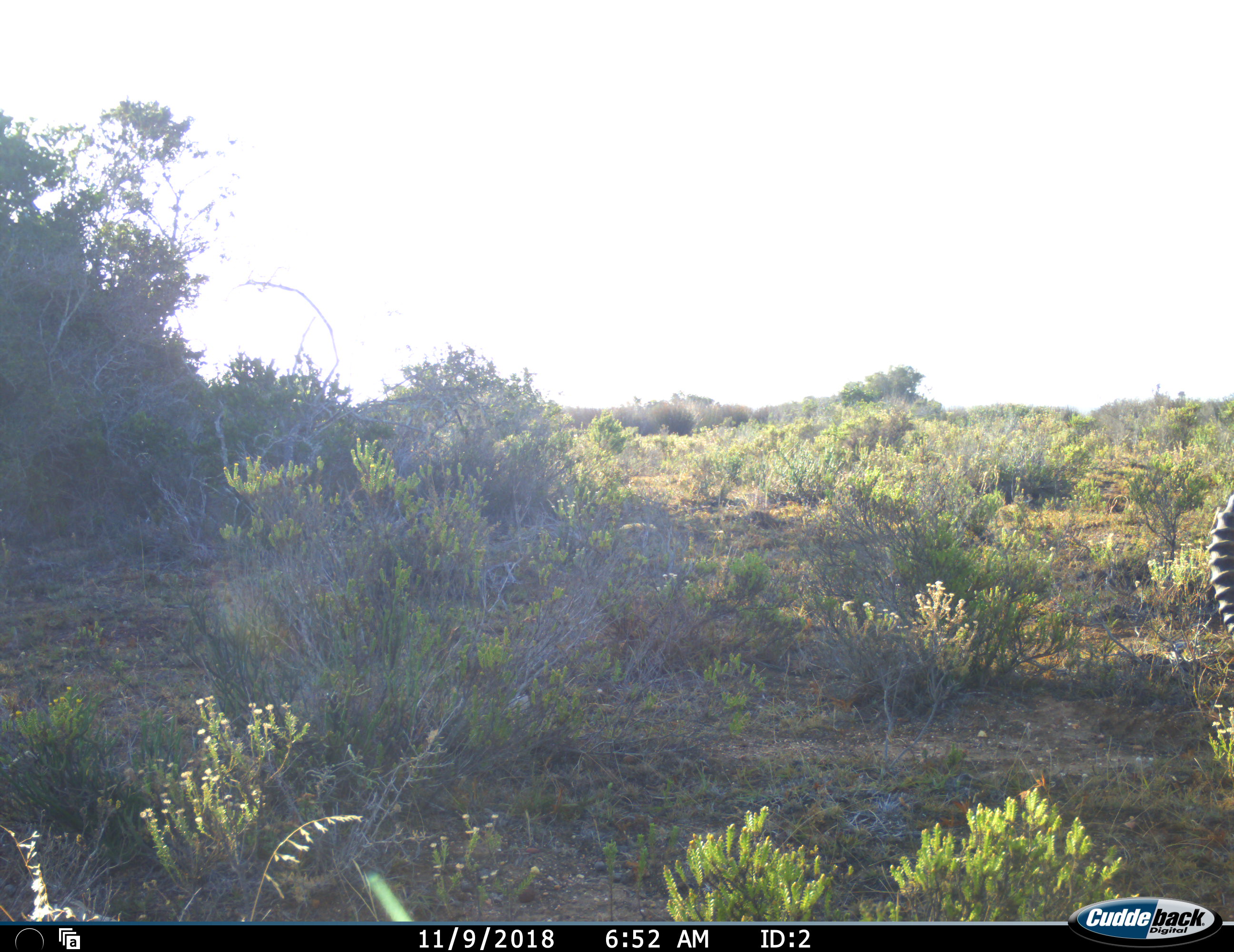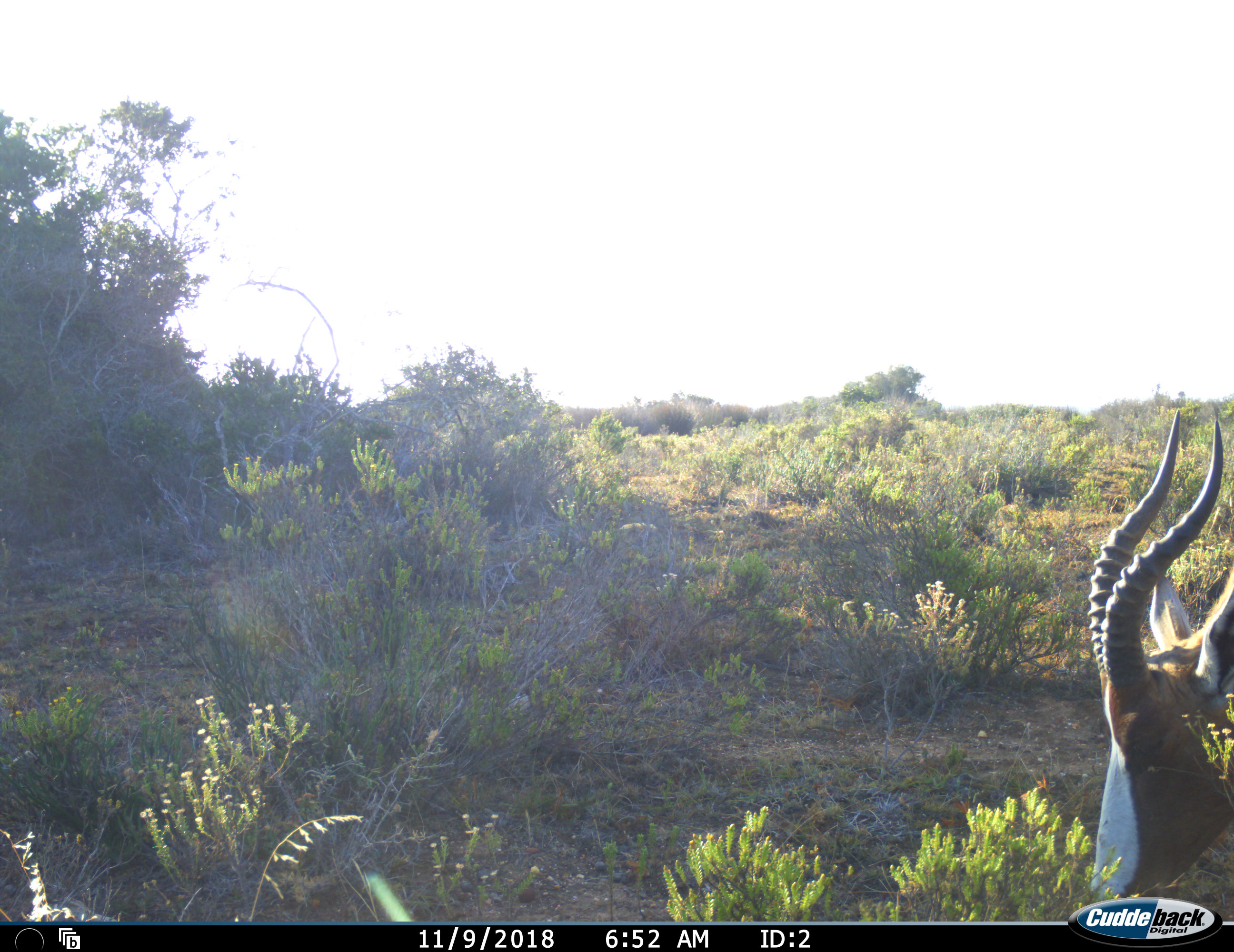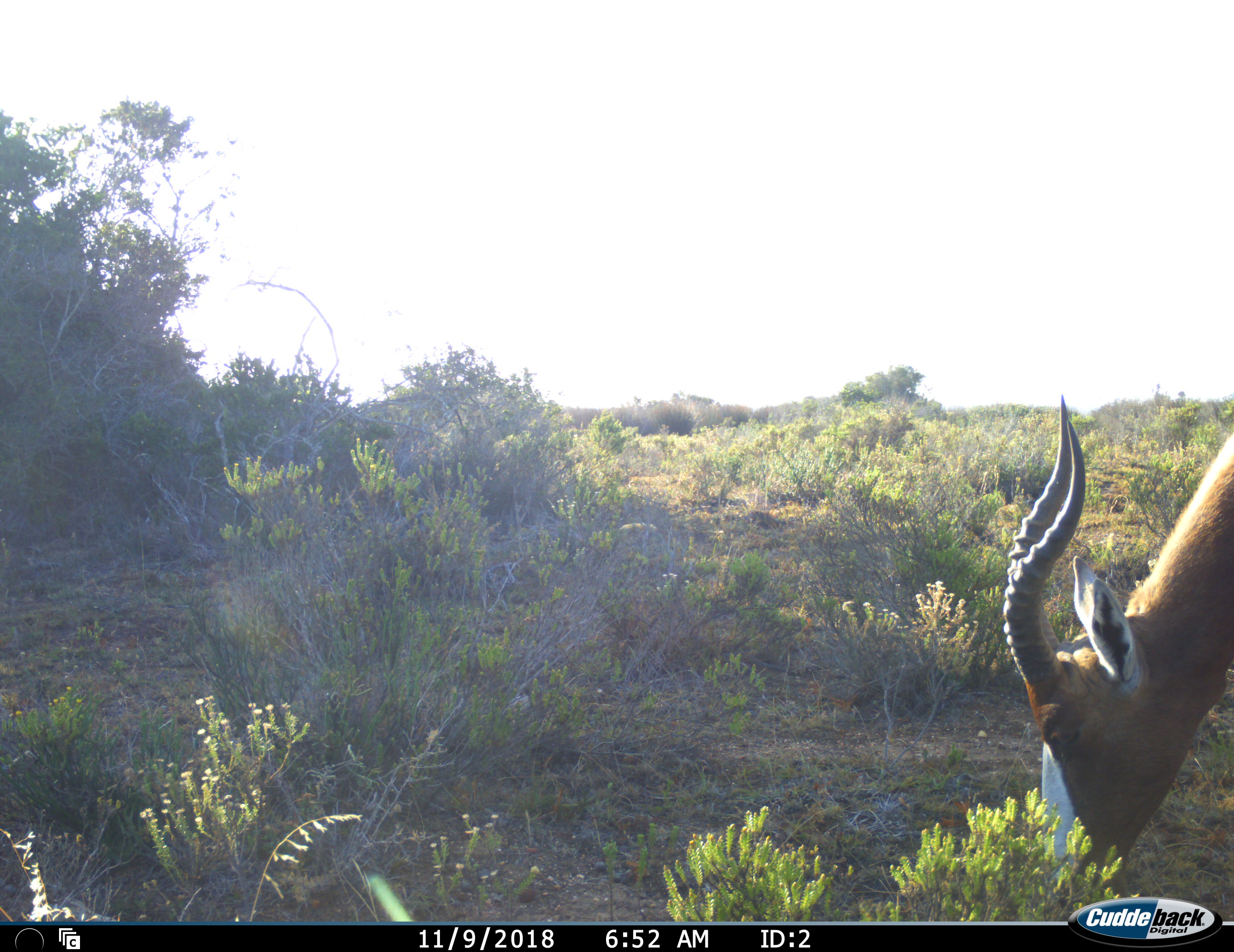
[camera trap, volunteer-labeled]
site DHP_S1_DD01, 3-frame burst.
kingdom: Animalia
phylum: Chordata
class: Mammalia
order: Artiodactyla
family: Bovidae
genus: Damaliscus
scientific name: Damaliscus pygargus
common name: bontebok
Bontebok (Damaliscus pygargus), count 1. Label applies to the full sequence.